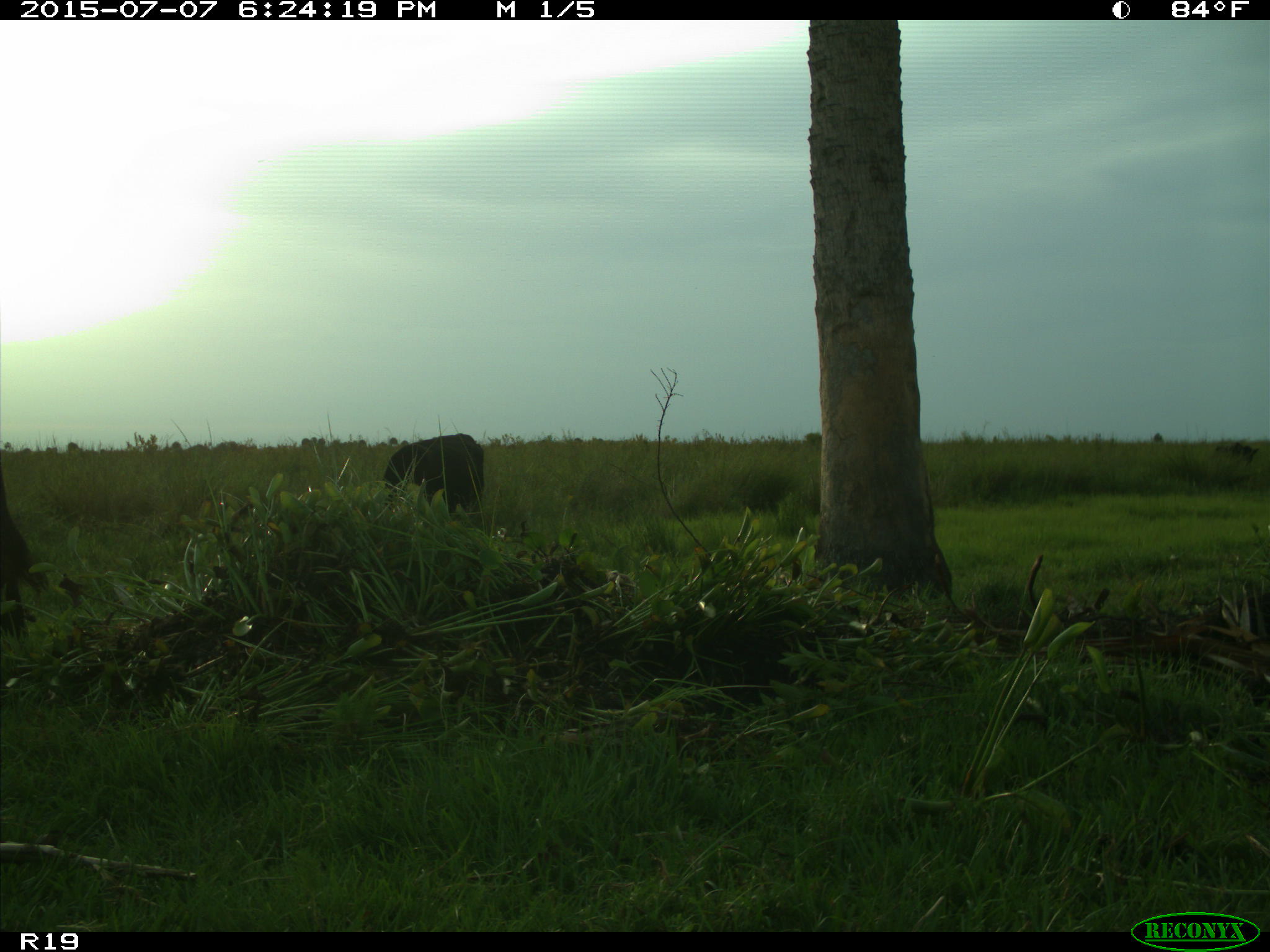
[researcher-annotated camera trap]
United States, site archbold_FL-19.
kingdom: Animalia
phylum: Chordata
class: Mammalia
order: Artiodactyla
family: Bovidae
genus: Bos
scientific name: Bos taurus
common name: domestic cow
Bos taurus (domestic cow).